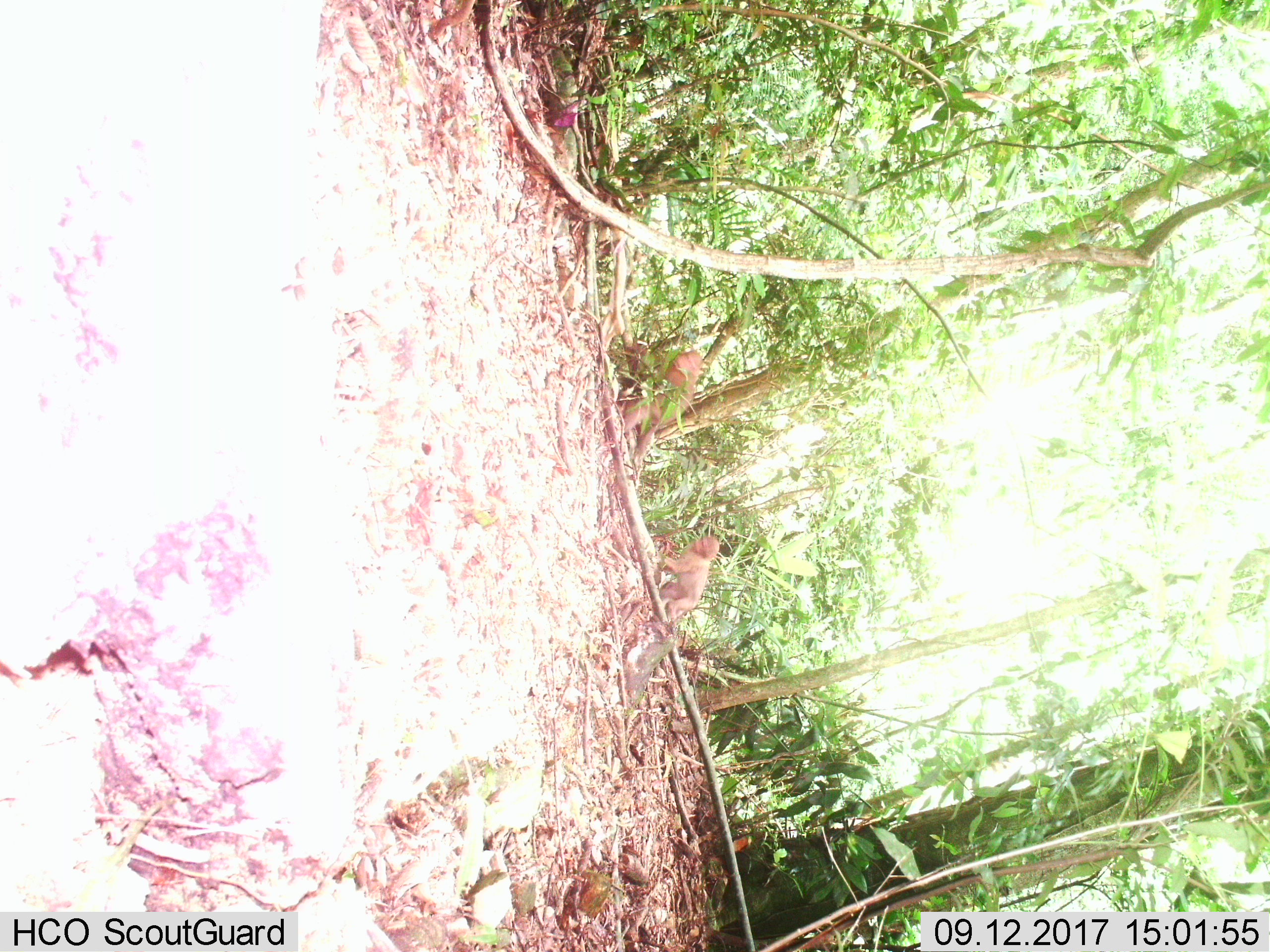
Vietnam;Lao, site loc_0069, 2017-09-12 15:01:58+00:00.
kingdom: Animalia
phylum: Chordata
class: Mammalia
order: Primates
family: Cercopithecidae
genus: Macaca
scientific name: Macaca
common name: macaques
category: assam or rhesus macaque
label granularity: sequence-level